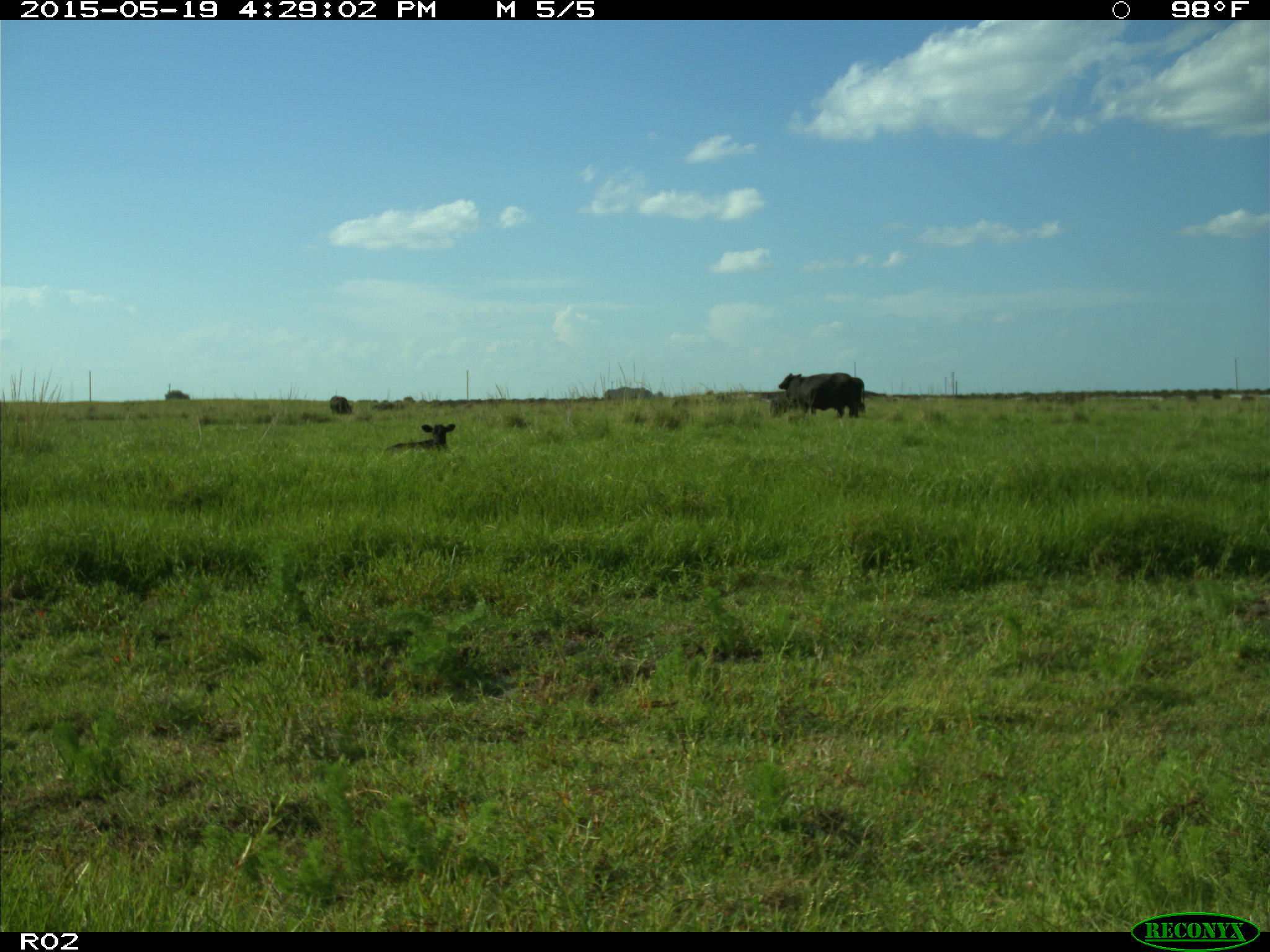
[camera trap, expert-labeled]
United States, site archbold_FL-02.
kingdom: Animalia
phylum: Chordata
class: Mammalia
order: Artiodactyla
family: Bovidae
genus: Bos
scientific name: Bos taurus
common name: domestic cow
Bos taurus (domestic cow).